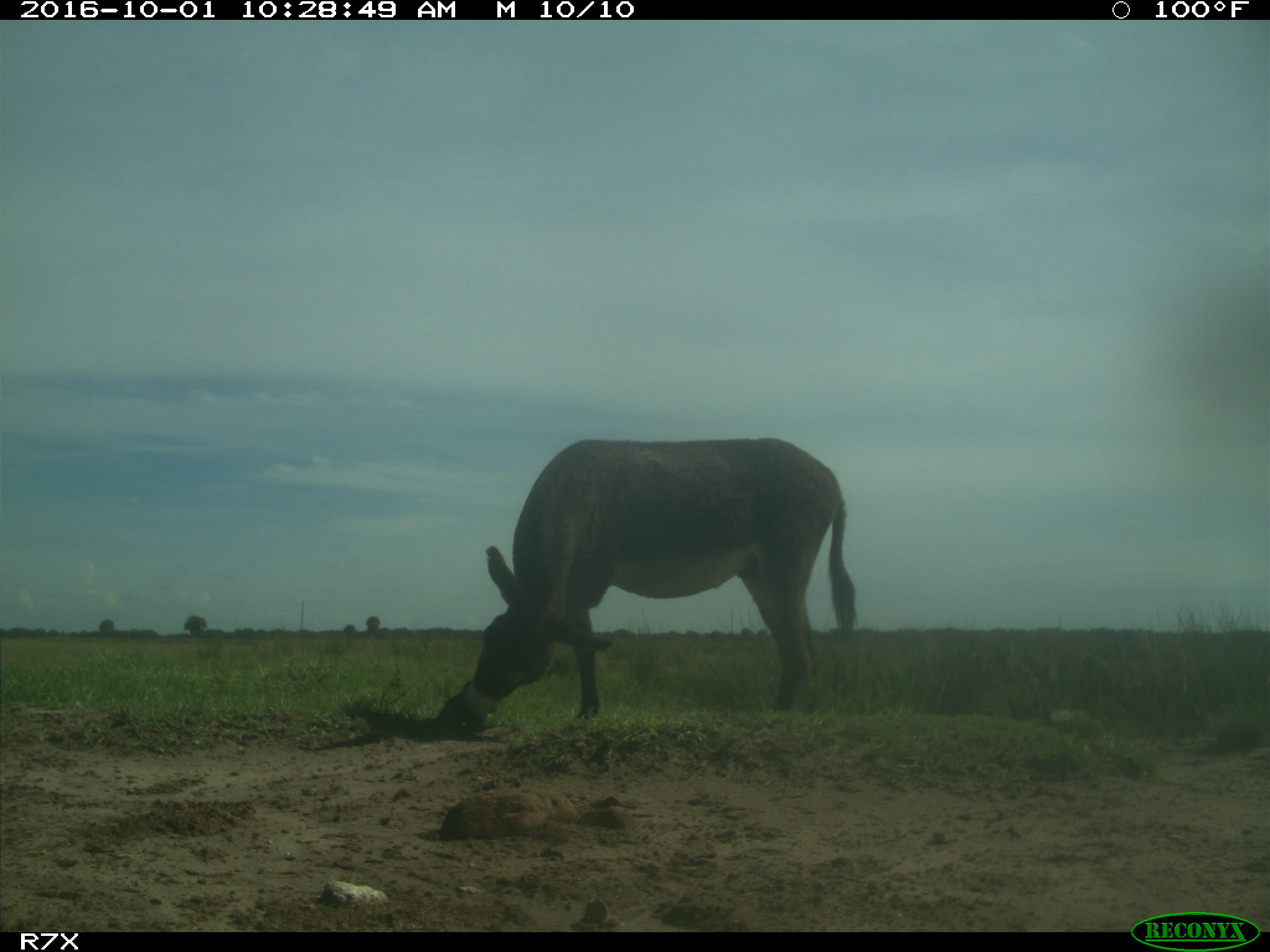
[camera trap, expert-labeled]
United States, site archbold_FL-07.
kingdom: Animalia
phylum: Chordata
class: Mammalia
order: Perissodactyla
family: Equidae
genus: Equus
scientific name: Equus africanus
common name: african wild ass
Equus africanus (african wild ass).